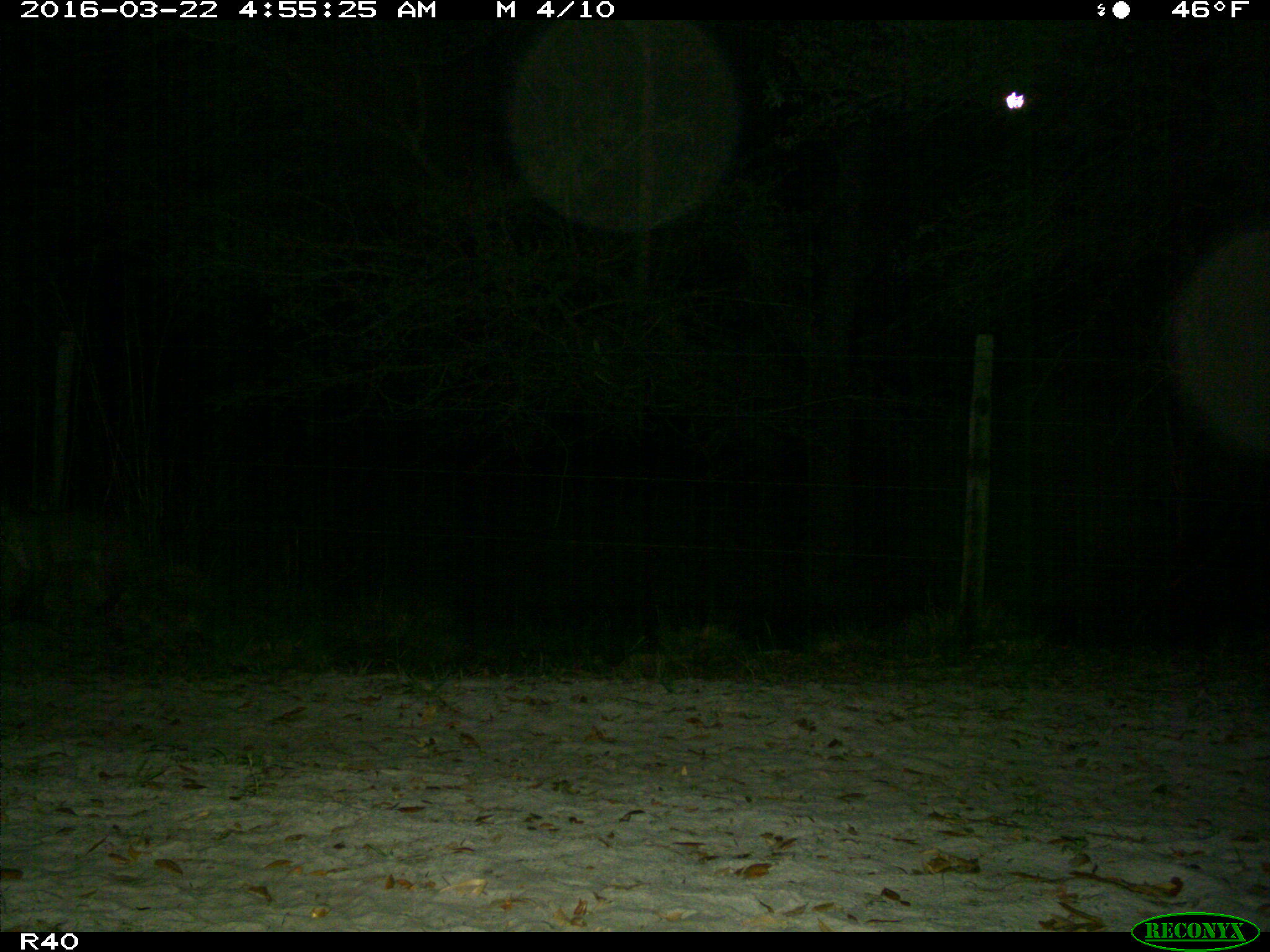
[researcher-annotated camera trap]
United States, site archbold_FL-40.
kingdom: Animalia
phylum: Chordata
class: Mammalia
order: Carnivora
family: Felidae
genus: Lynx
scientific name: Lynx rufus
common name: bobcat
Lynx rufus (bobcat).